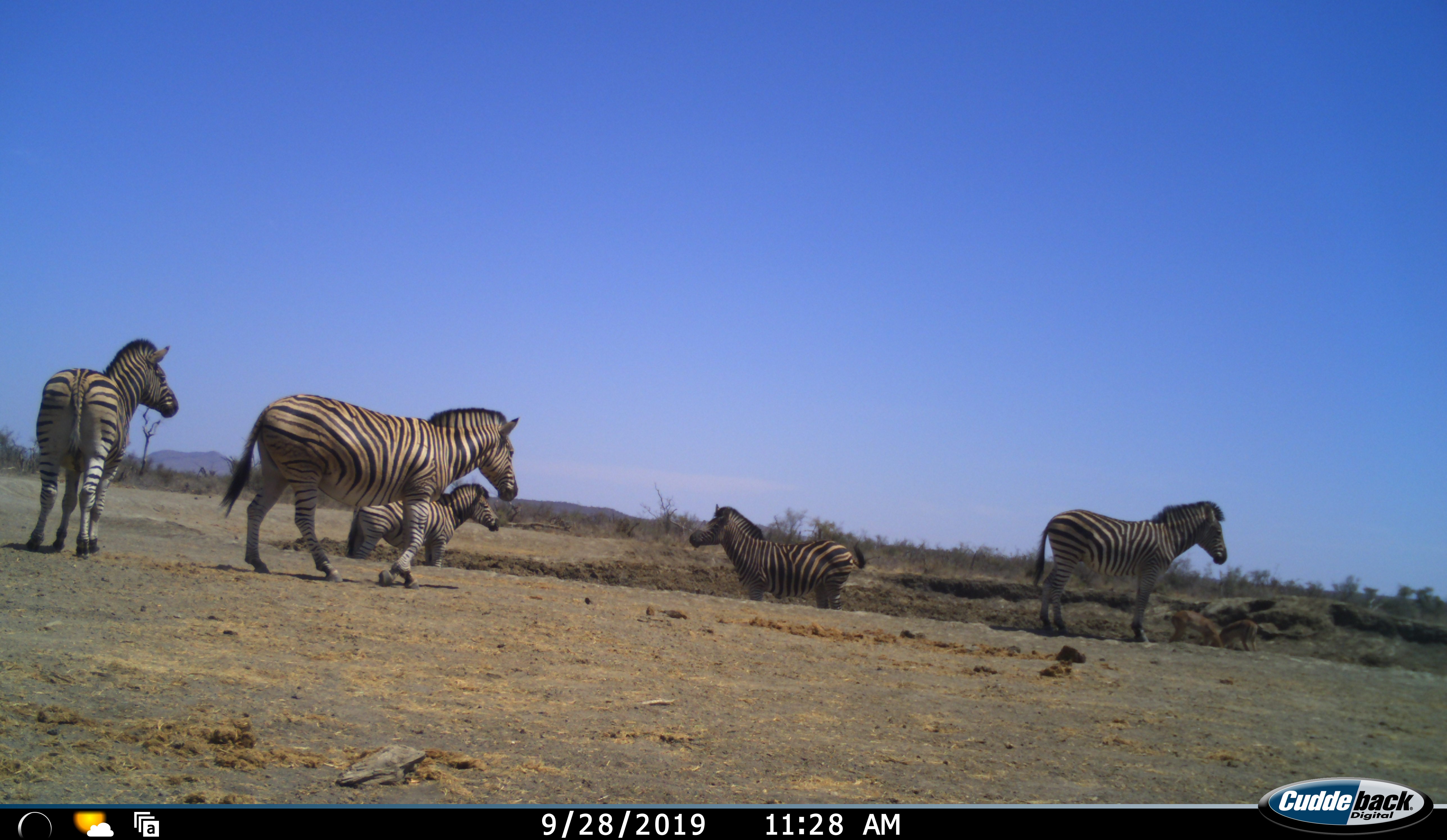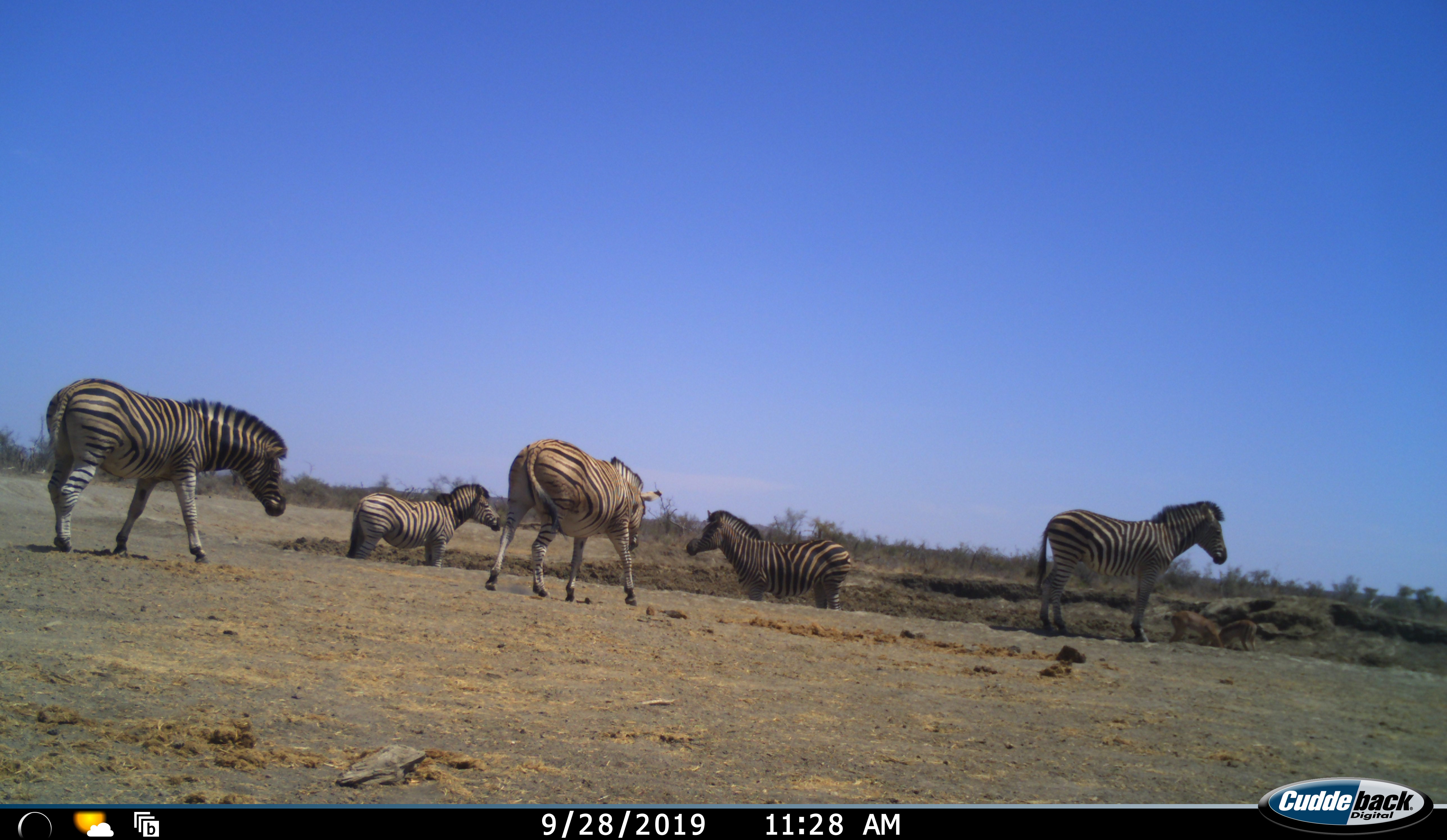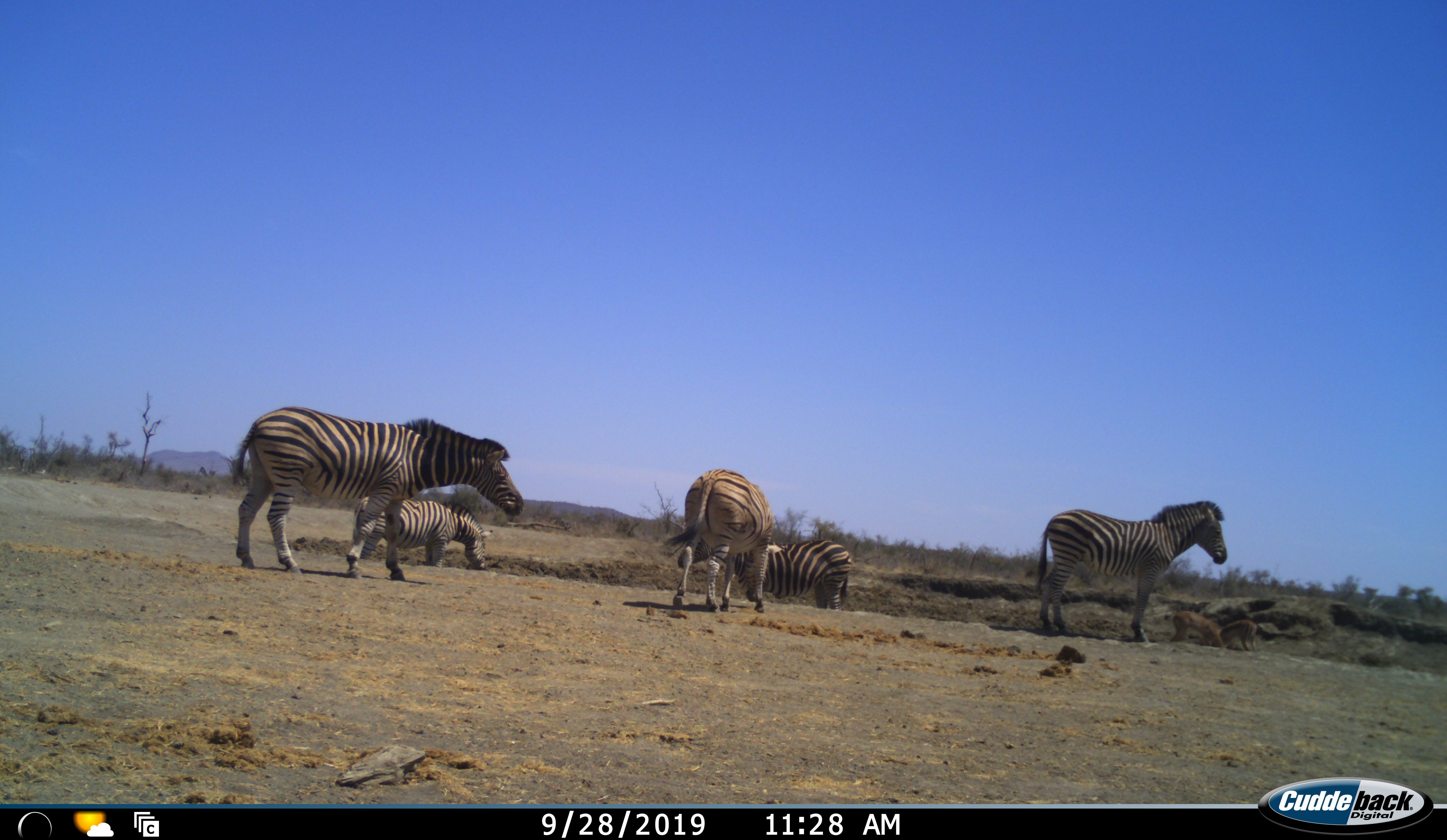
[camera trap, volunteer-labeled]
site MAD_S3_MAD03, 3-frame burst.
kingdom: Animalia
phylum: Chordata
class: Mammalia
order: Perissodactyla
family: Equidae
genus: Equus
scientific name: Equus quagga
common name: plains zebra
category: zebraplains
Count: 5.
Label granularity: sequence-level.